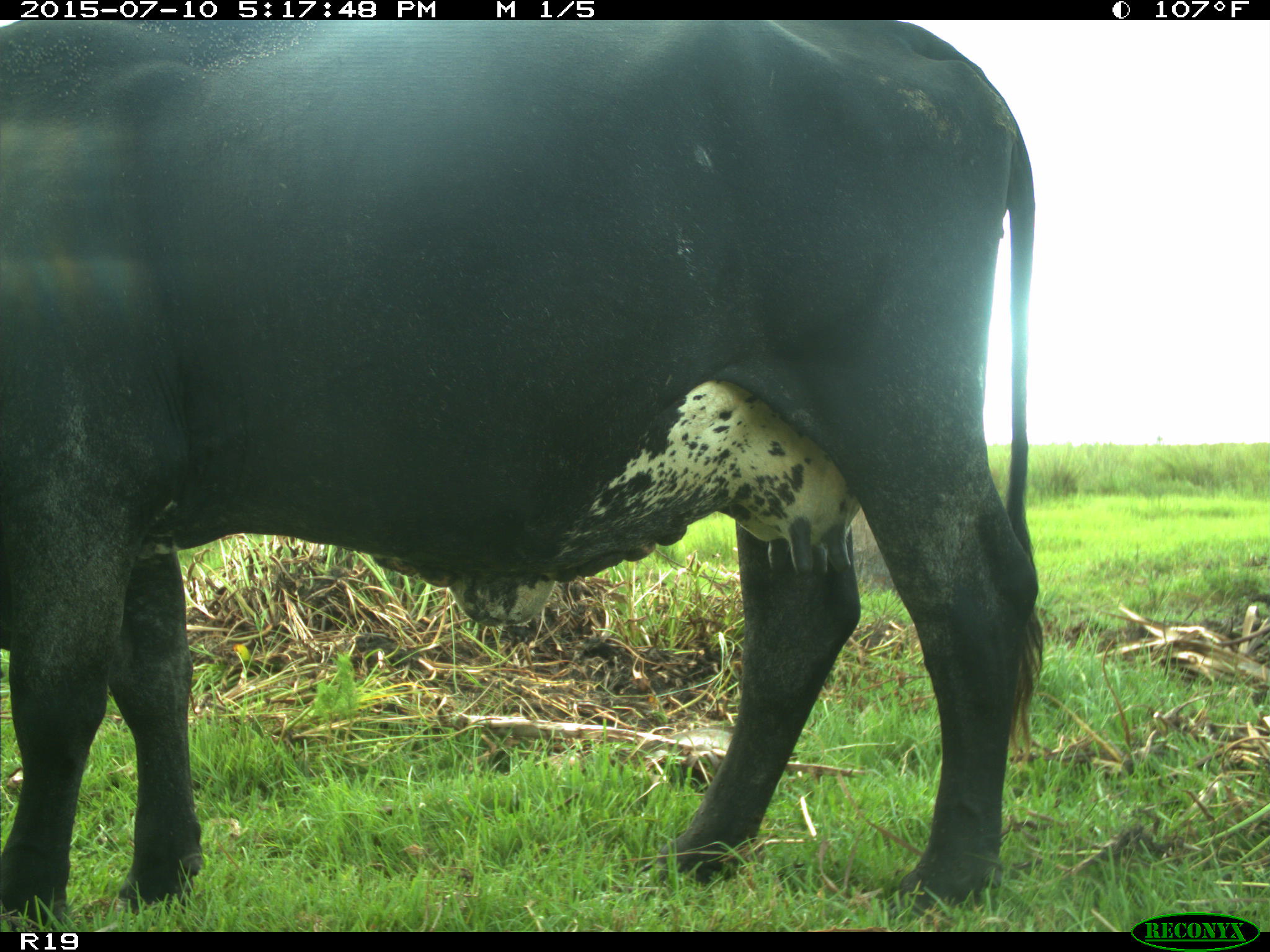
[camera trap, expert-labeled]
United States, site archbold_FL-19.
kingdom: Animalia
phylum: Chordata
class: Mammalia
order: Artiodactyla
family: Bovidae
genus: Bos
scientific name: Bos taurus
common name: domestic cow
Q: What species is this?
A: Bos taurus (domestic cow).